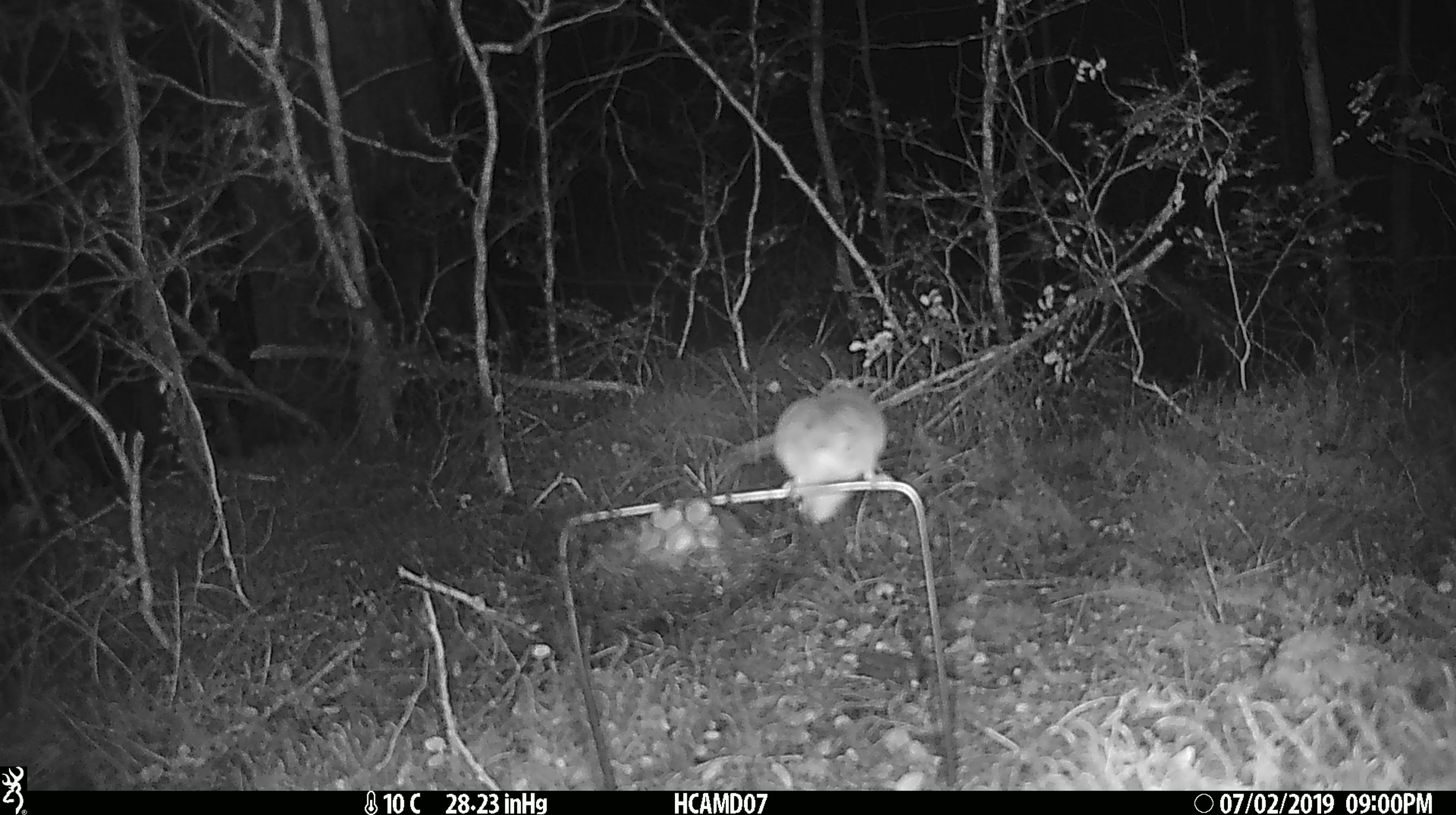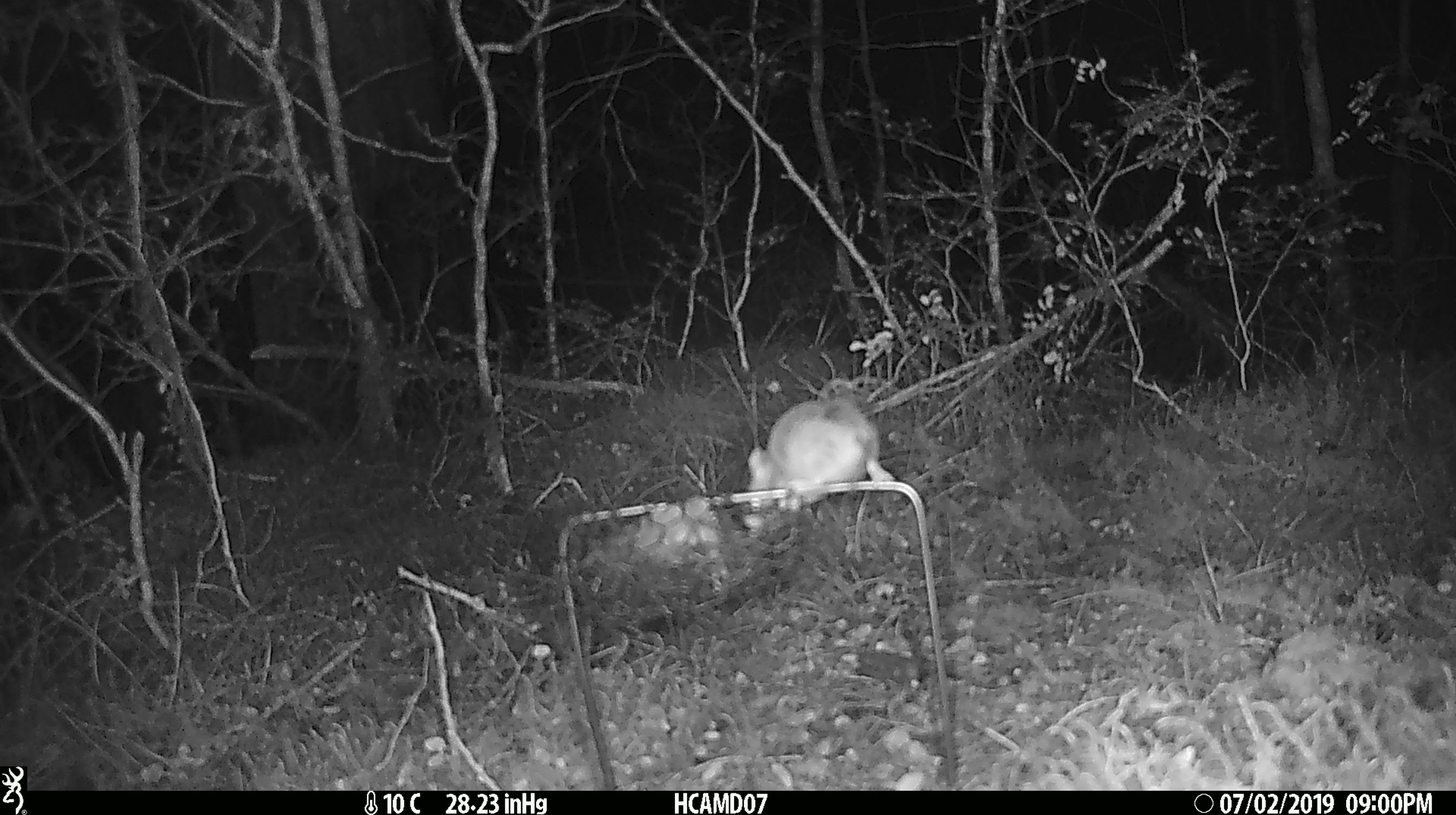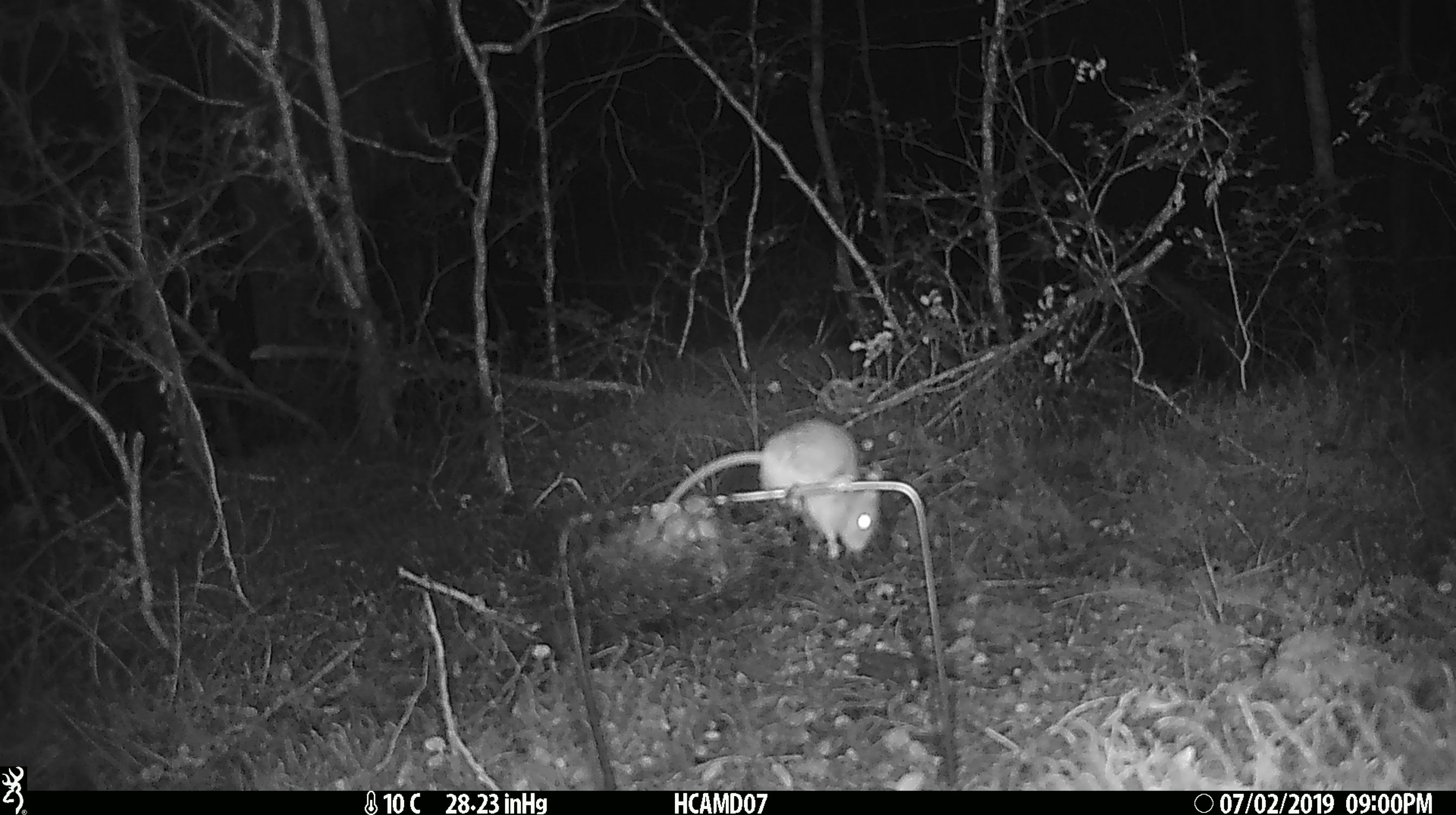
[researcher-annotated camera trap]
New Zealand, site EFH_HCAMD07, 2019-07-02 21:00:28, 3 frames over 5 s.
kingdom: Animalia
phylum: Chordata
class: Mammalia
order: Rodentia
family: Muridae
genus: Mus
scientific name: Mus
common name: mouse